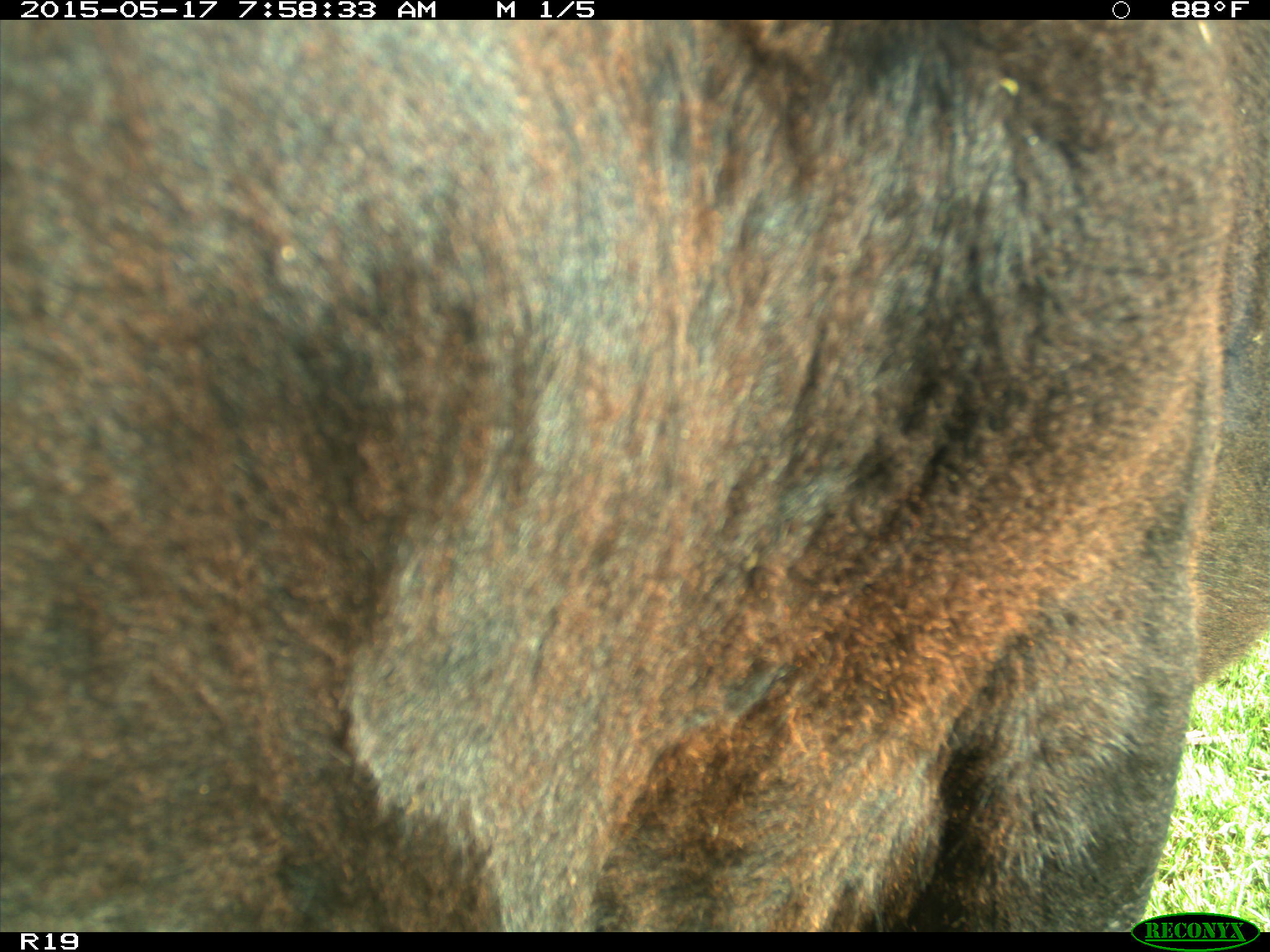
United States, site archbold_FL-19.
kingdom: Animalia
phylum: Chordata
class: Mammalia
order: Artiodactyla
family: Bovidae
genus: Bos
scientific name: Bos taurus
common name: domestic cow